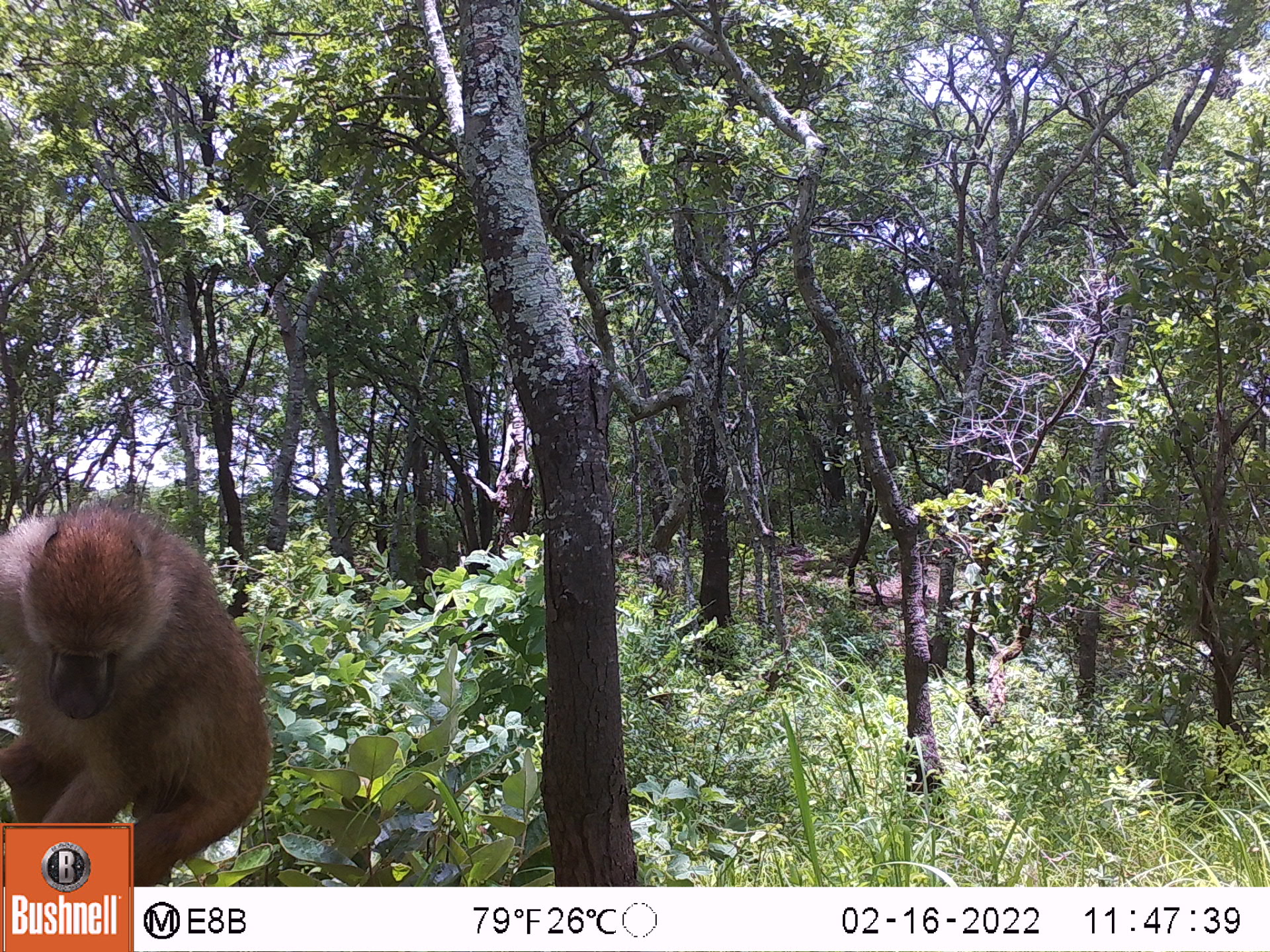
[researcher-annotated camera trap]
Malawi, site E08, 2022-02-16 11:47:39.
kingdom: Animalia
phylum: Chordata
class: Mammalia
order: Primates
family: Cercopithecidae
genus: Papio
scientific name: Papio cynocephalus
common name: yellow baboon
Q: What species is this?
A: Yellow baboon (Papio cynocephalus).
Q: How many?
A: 1.